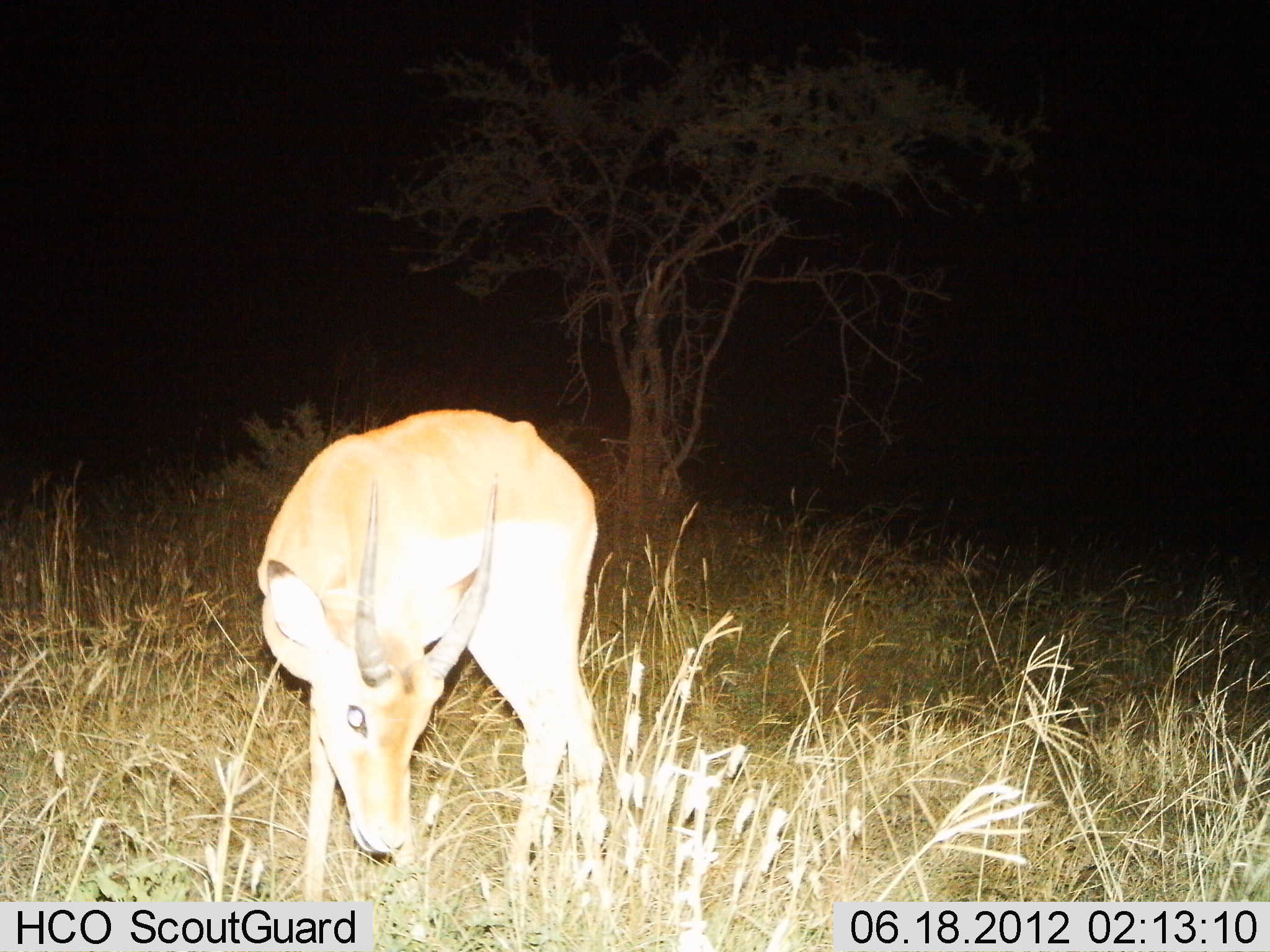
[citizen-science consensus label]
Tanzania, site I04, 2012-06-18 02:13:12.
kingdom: Animalia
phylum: Chordata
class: Mammalia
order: Artiodactyla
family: Bovidae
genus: Nanger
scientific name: Nanger granti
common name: grant's gazelle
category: gazellegrants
Gazellegrants (grant's gazelle) (Nanger granti), count 1. Behavior (volunteer vote fractions): standing 40%, resting 0%, moving 0%, interacting 10%. Young present (vote fraction): 0%. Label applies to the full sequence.